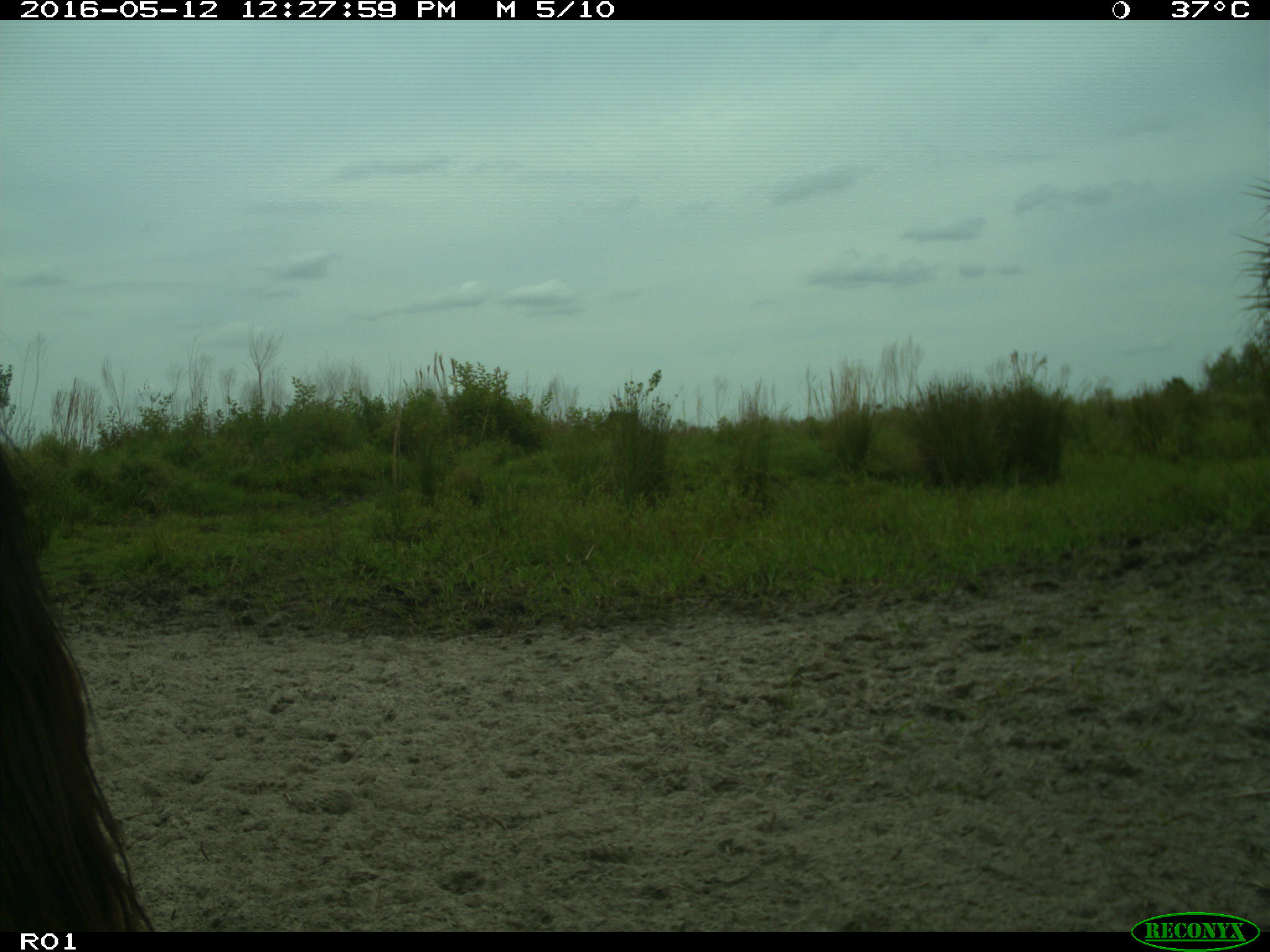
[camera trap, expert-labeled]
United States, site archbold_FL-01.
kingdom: Animalia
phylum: Chordata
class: Mammalia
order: Artiodactyla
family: Bovidae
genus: Bos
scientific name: Bos taurus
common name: domestic cow